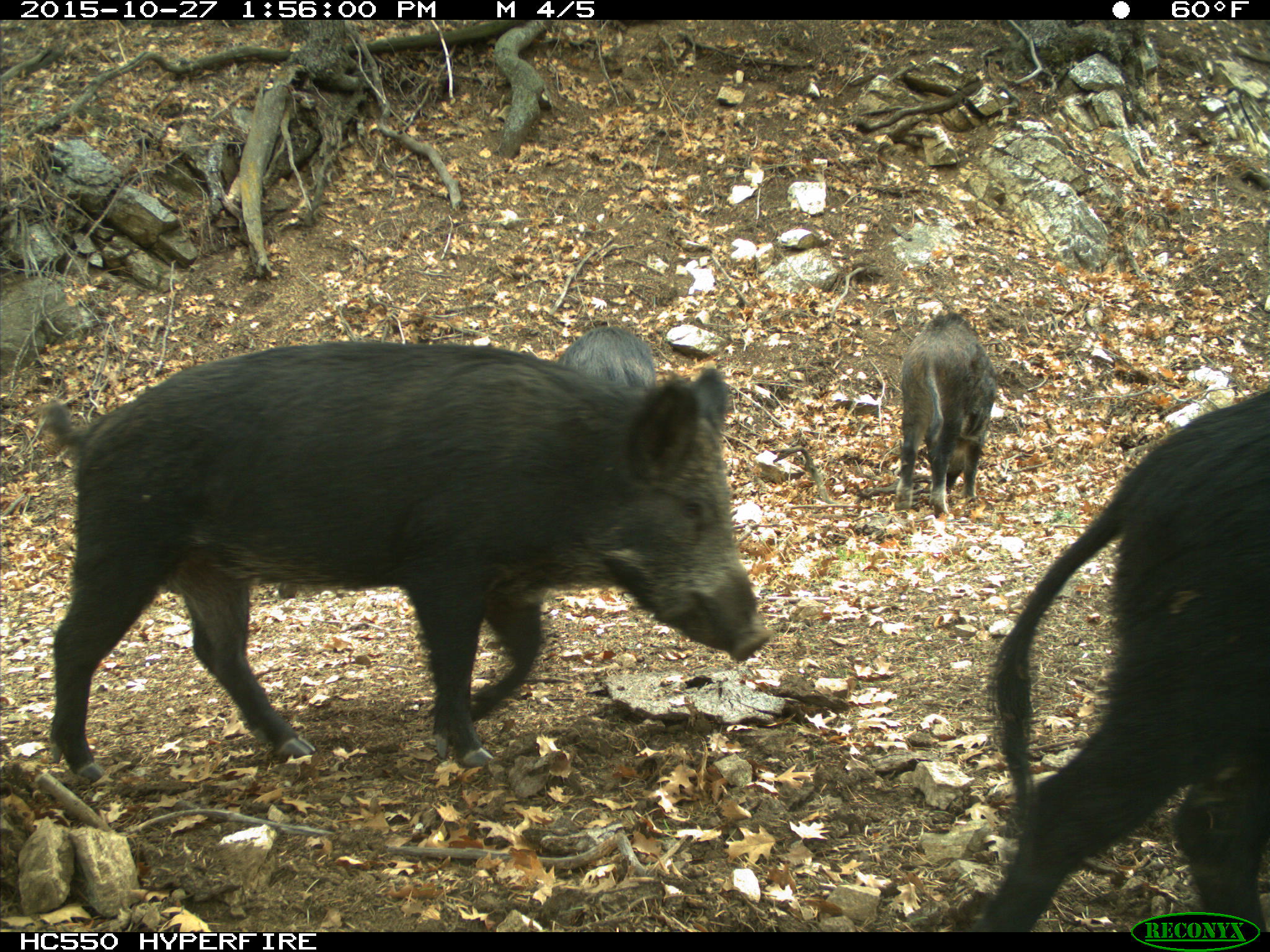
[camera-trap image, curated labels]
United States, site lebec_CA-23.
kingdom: Animalia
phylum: Chordata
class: Mammalia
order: Artiodactyla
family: Suidae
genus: Sus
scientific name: Sus scrofa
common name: wild boar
Sus scrofa (wild boar).